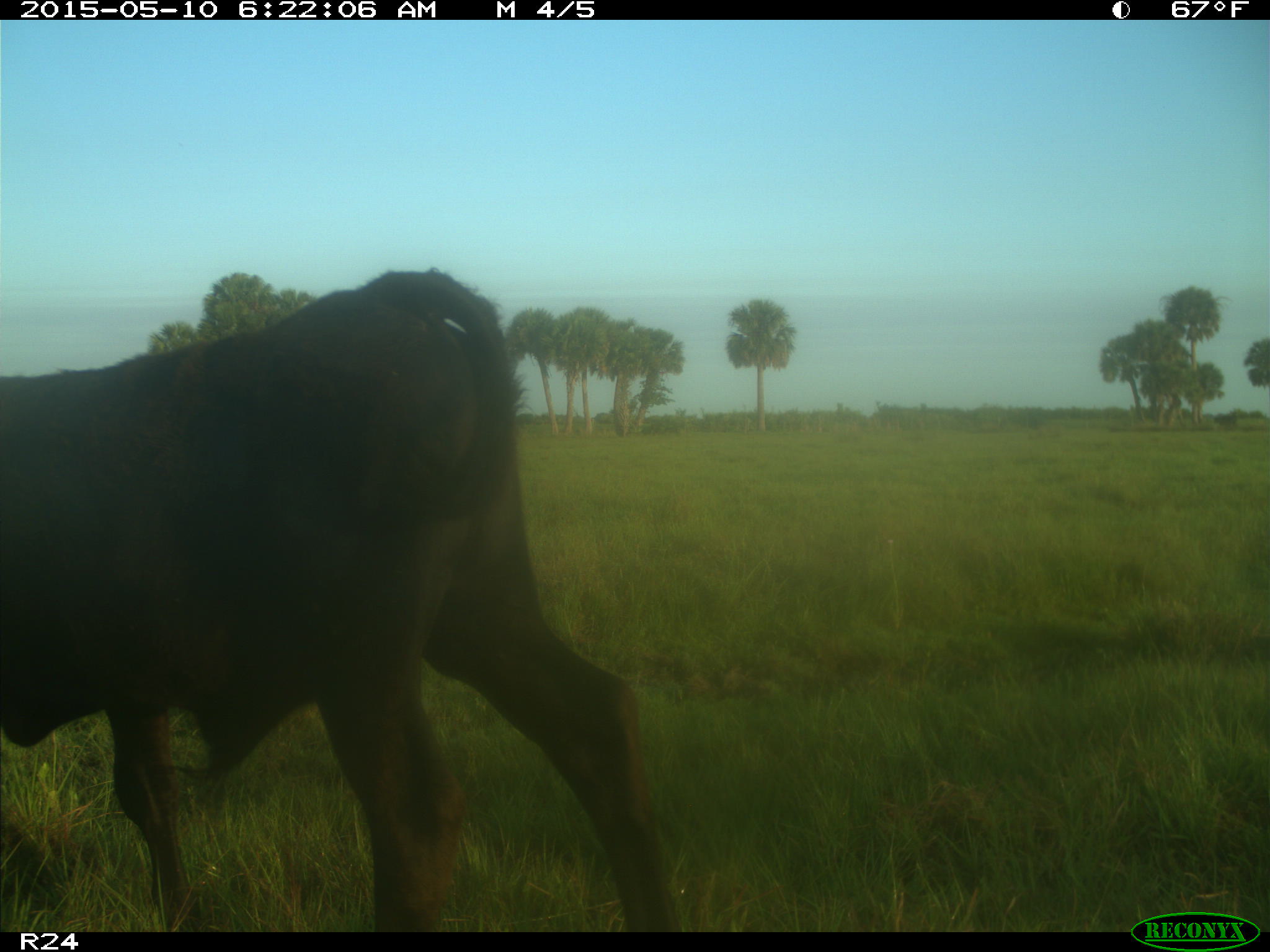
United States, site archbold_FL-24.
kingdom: Animalia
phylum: Chordata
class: Mammalia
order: Artiodactyla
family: Bovidae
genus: Bos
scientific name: Bos taurus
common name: domestic cow